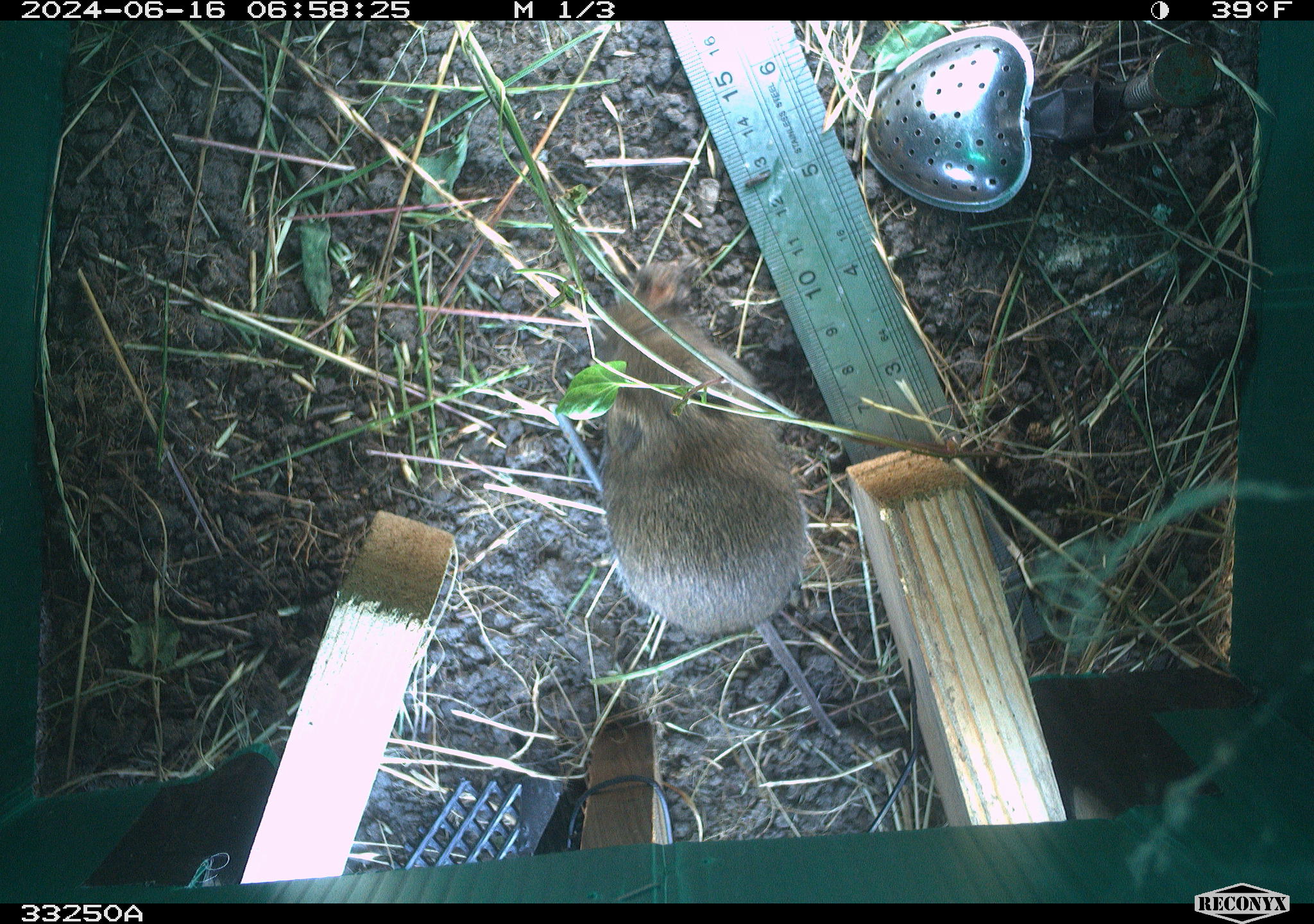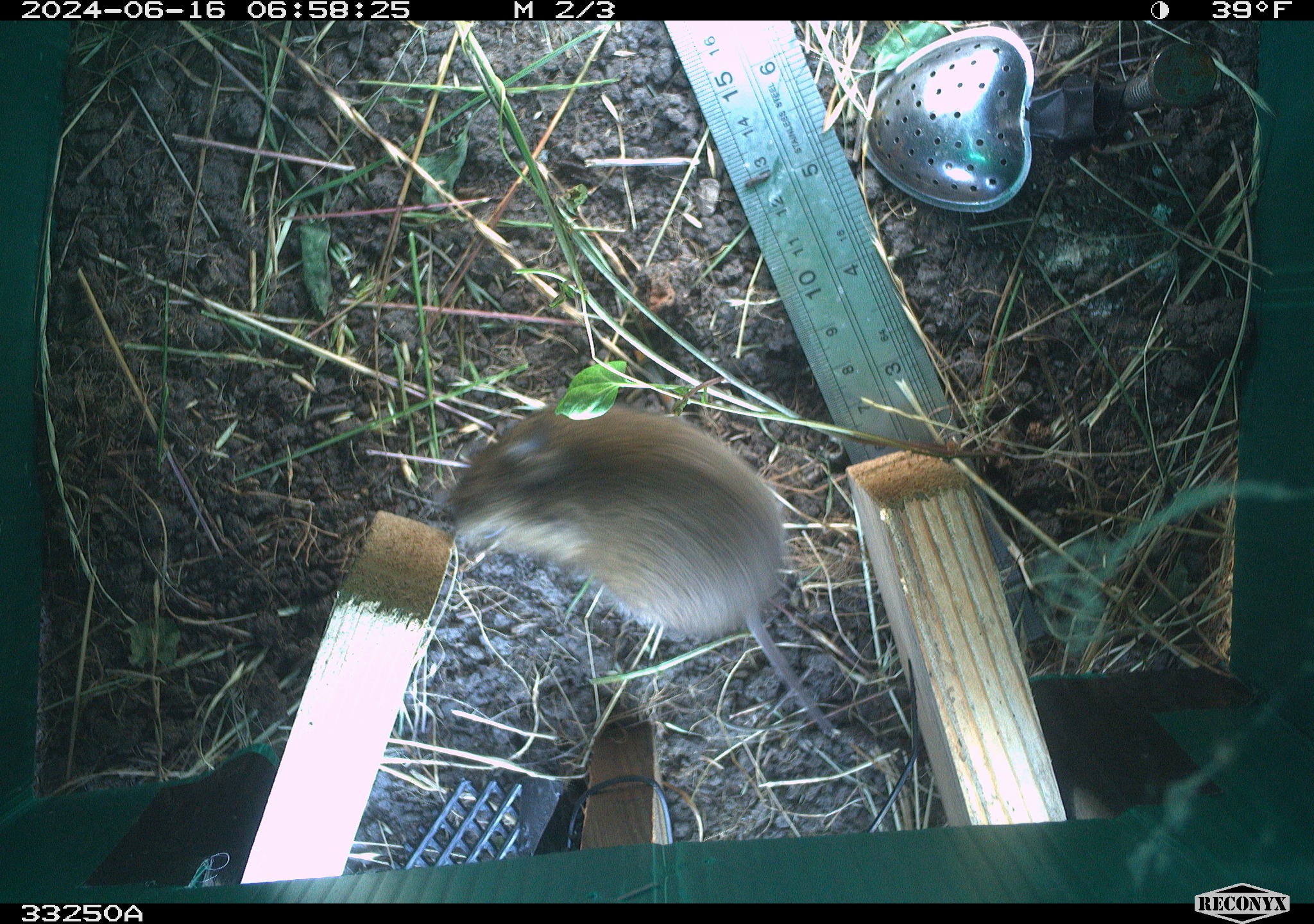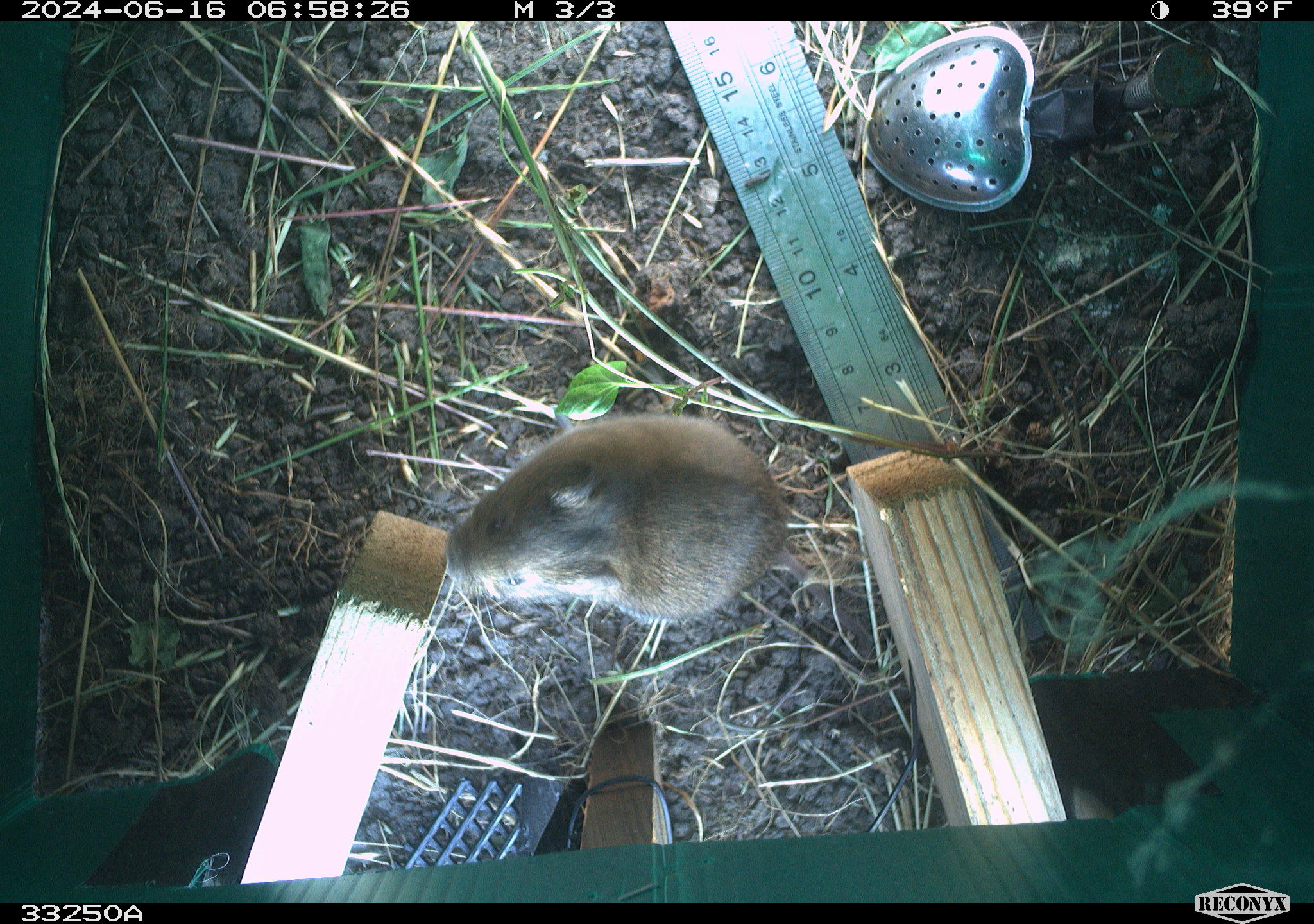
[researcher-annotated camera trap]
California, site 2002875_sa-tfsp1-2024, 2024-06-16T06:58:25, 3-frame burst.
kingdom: Animalia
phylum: Chordata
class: Mammalia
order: Rodentia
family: Cricetidae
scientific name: Arvicolinae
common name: voles, lemmings, and muskrats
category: arvicolinae subfamily